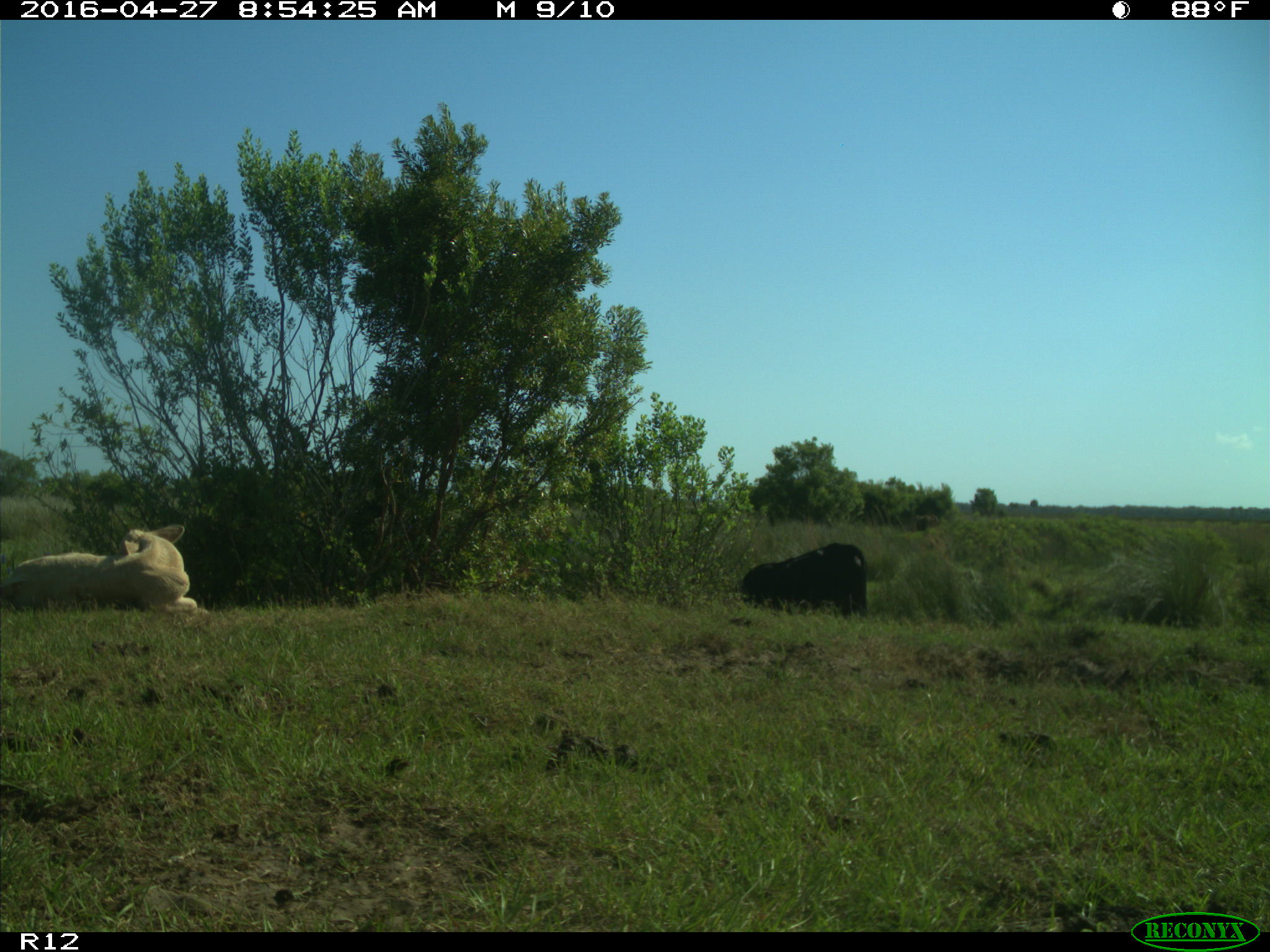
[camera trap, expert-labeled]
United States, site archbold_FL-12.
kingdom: Animalia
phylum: Chordata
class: Mammalia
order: Artiodactyla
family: Bovidae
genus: Bos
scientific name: Bos taurus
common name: domestic cow